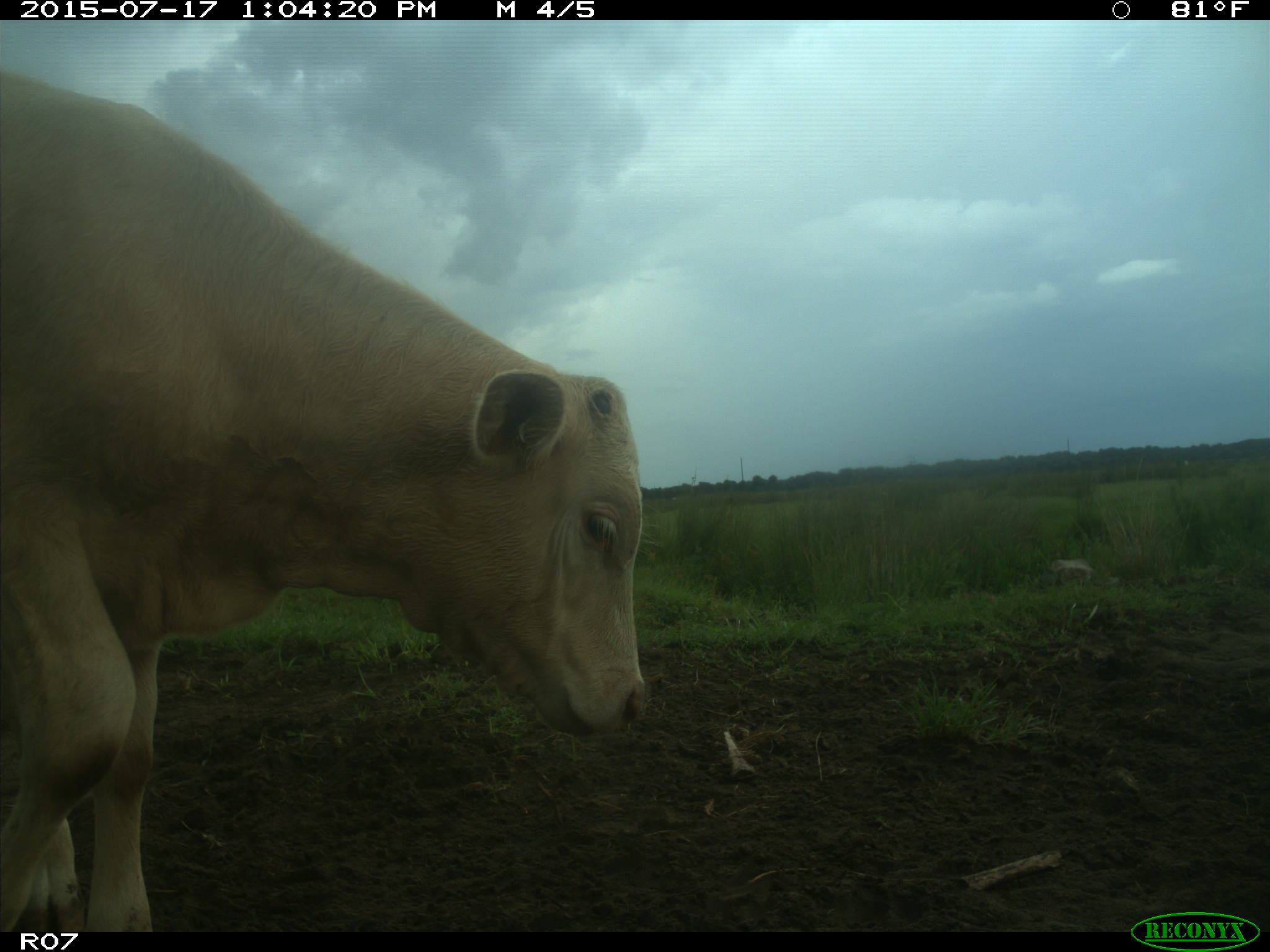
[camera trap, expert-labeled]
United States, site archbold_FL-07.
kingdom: Animalia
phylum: Chordata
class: Mammalia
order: Artiodactyla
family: Bovidae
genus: Bos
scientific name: Bos taurus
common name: domestic cow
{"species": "Bos taurus (domestic cow)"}